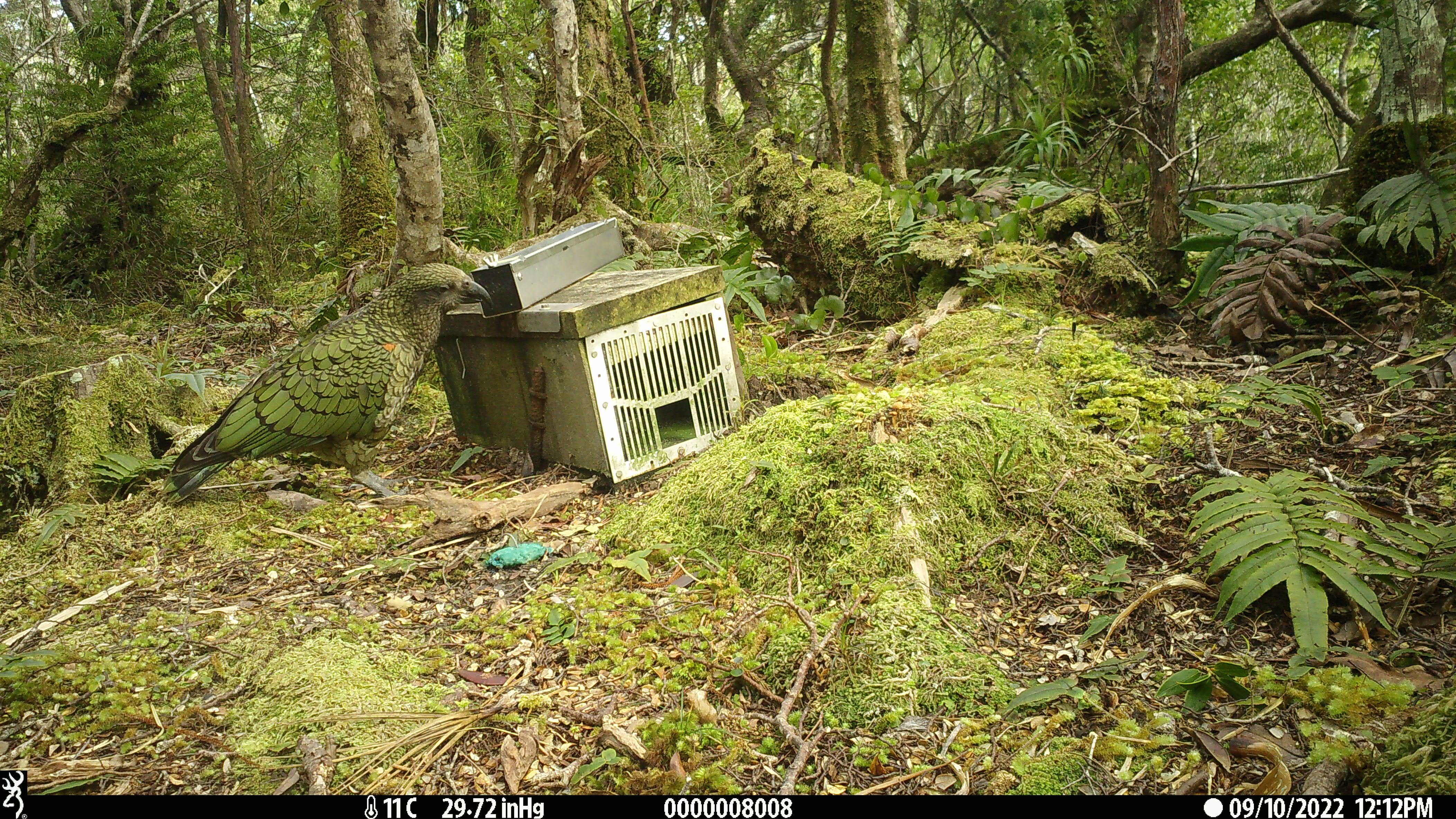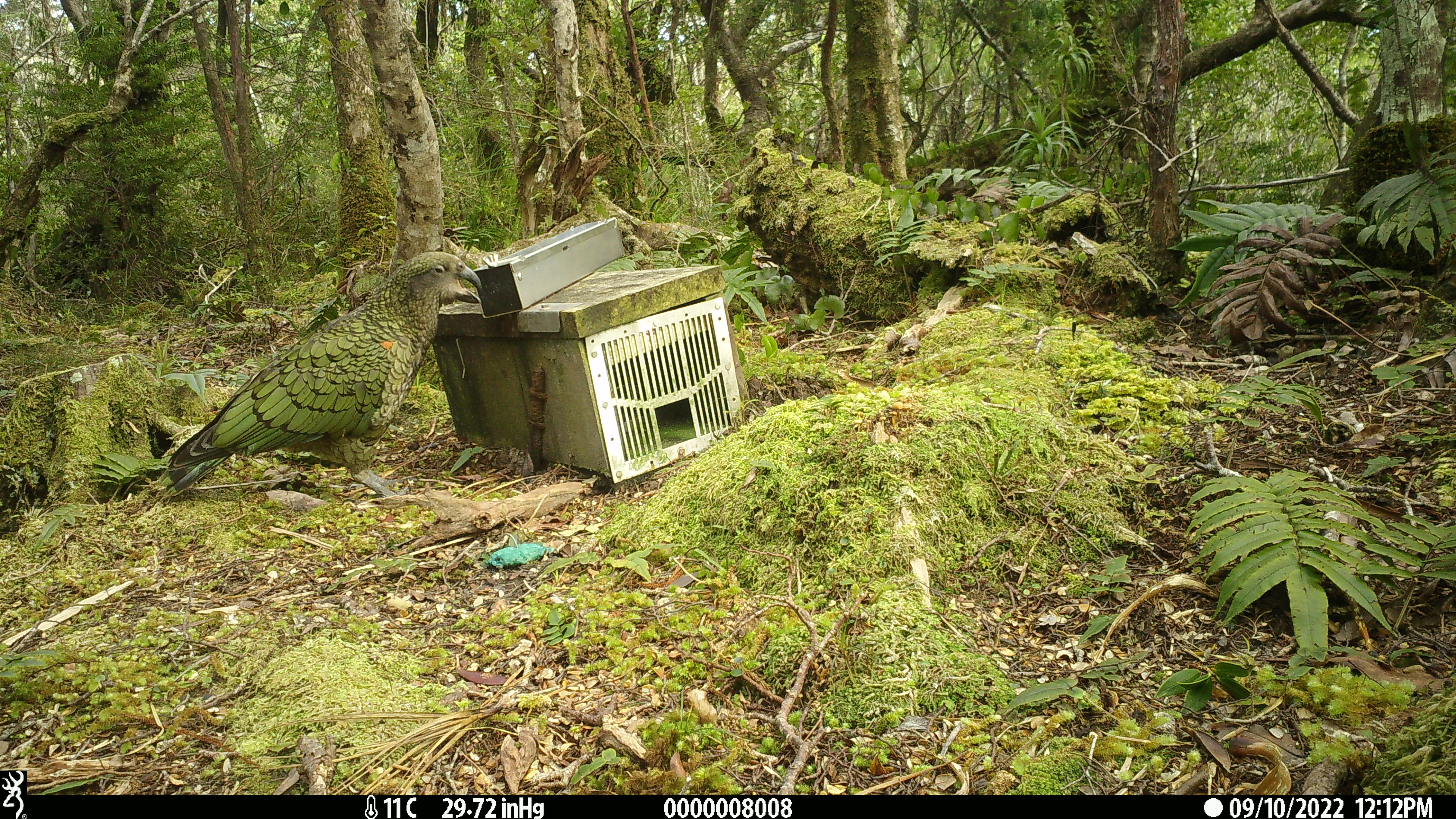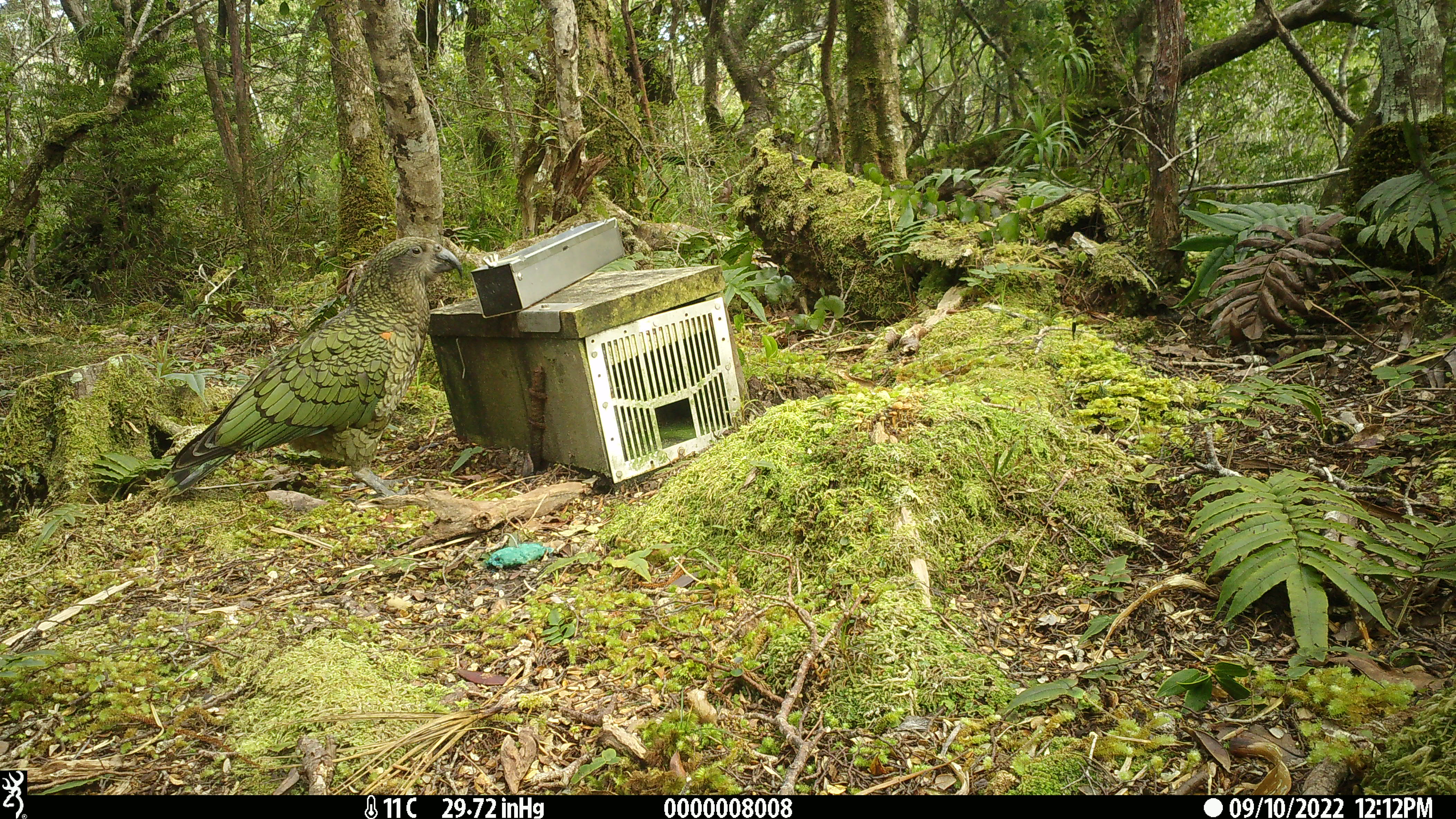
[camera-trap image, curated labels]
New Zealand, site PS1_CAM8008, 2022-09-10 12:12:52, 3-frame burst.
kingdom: Animalia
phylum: Chordata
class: Aves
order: Psittaciformes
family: Strigopidae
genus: Nestor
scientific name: Nestor notabilis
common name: kea